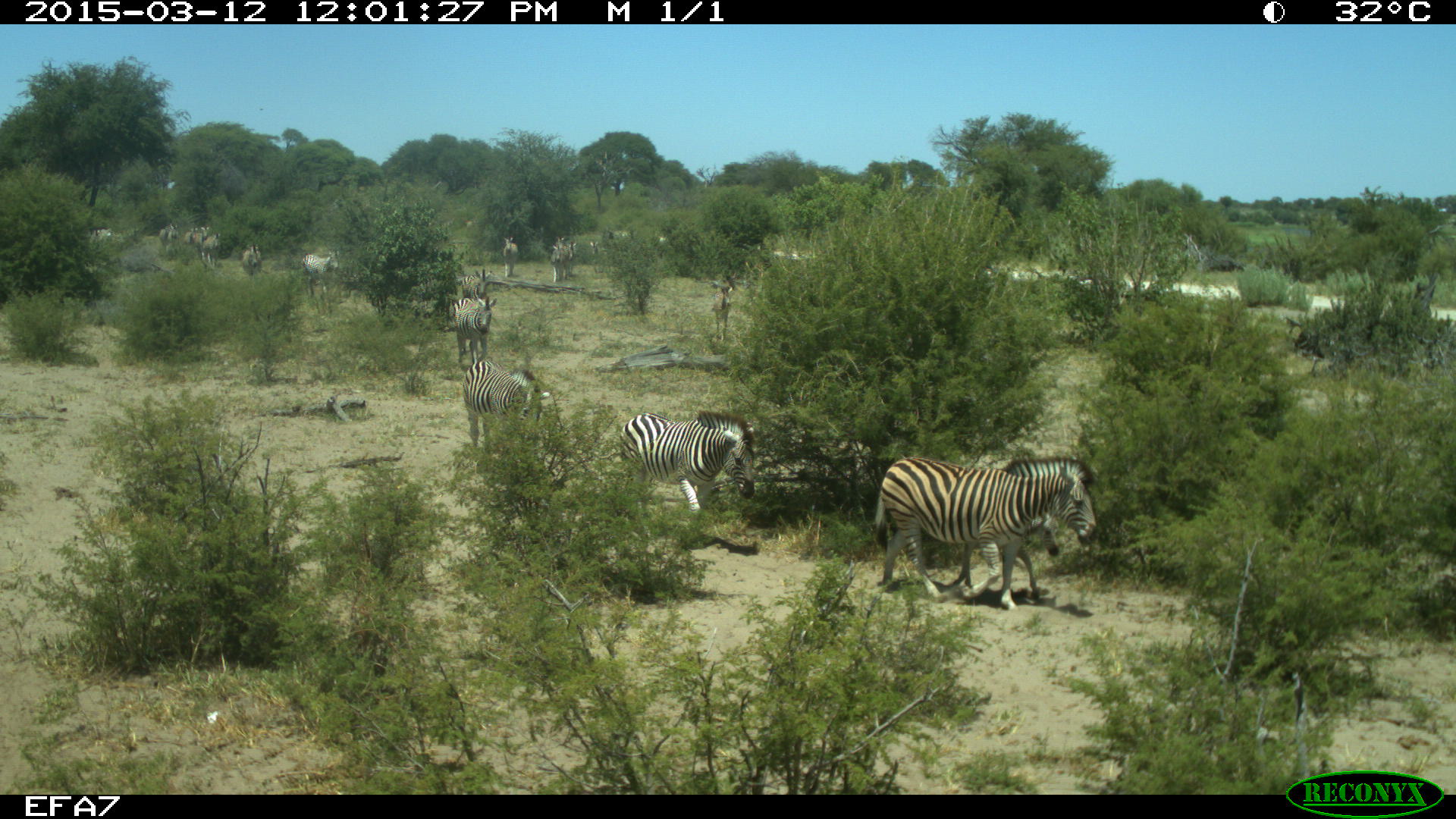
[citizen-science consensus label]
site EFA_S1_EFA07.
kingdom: Animalia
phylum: Chordata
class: Mammalia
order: Perissodactyla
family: Equidae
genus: Equus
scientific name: Equus quagga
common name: plains zebra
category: zebraplains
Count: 11-50.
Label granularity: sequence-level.